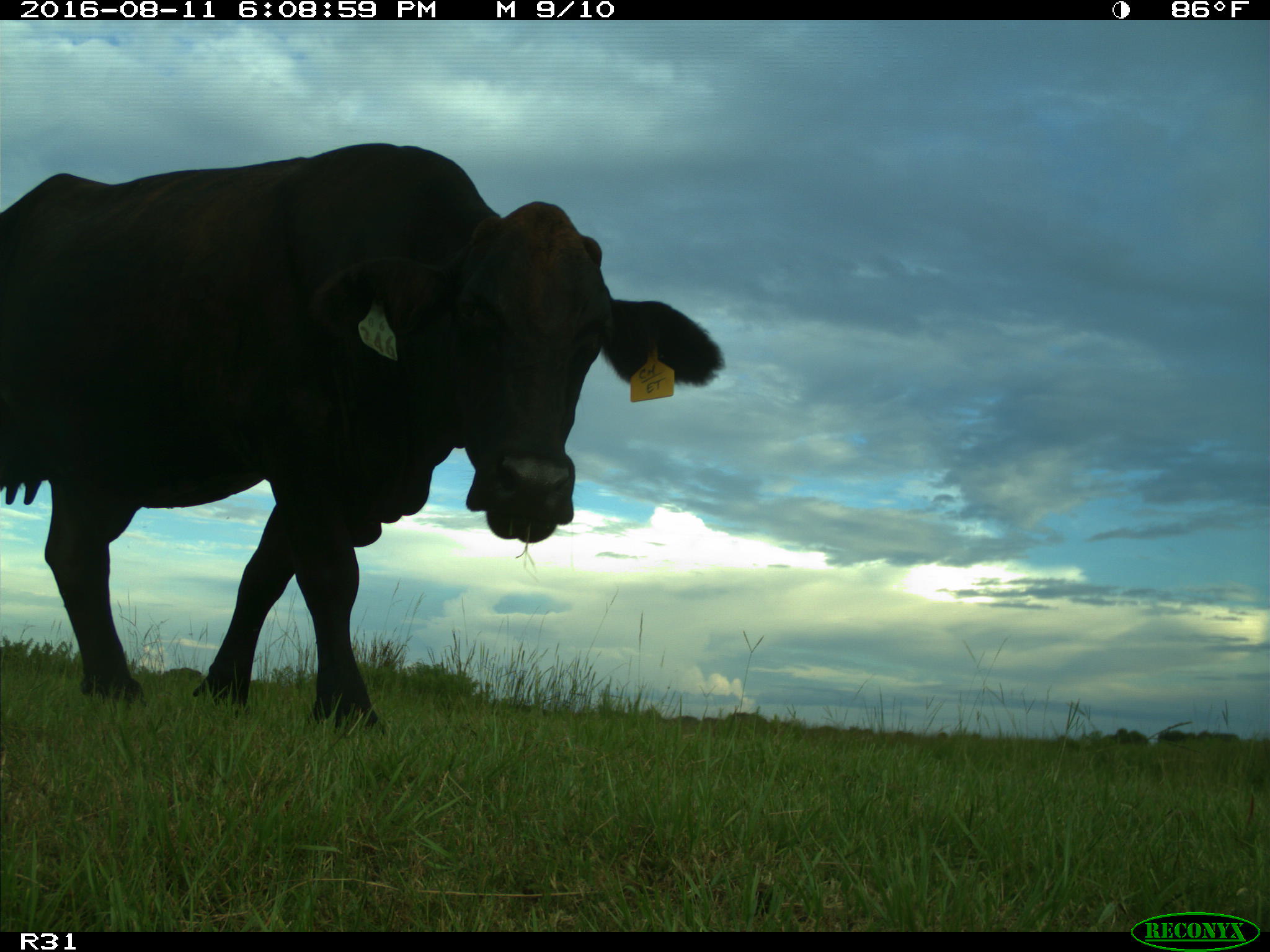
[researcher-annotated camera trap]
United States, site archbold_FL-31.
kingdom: Animalia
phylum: Chordata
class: Mammalia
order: Artiodactyla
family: Bovidae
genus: Bos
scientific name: Bos taurus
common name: domestic cow